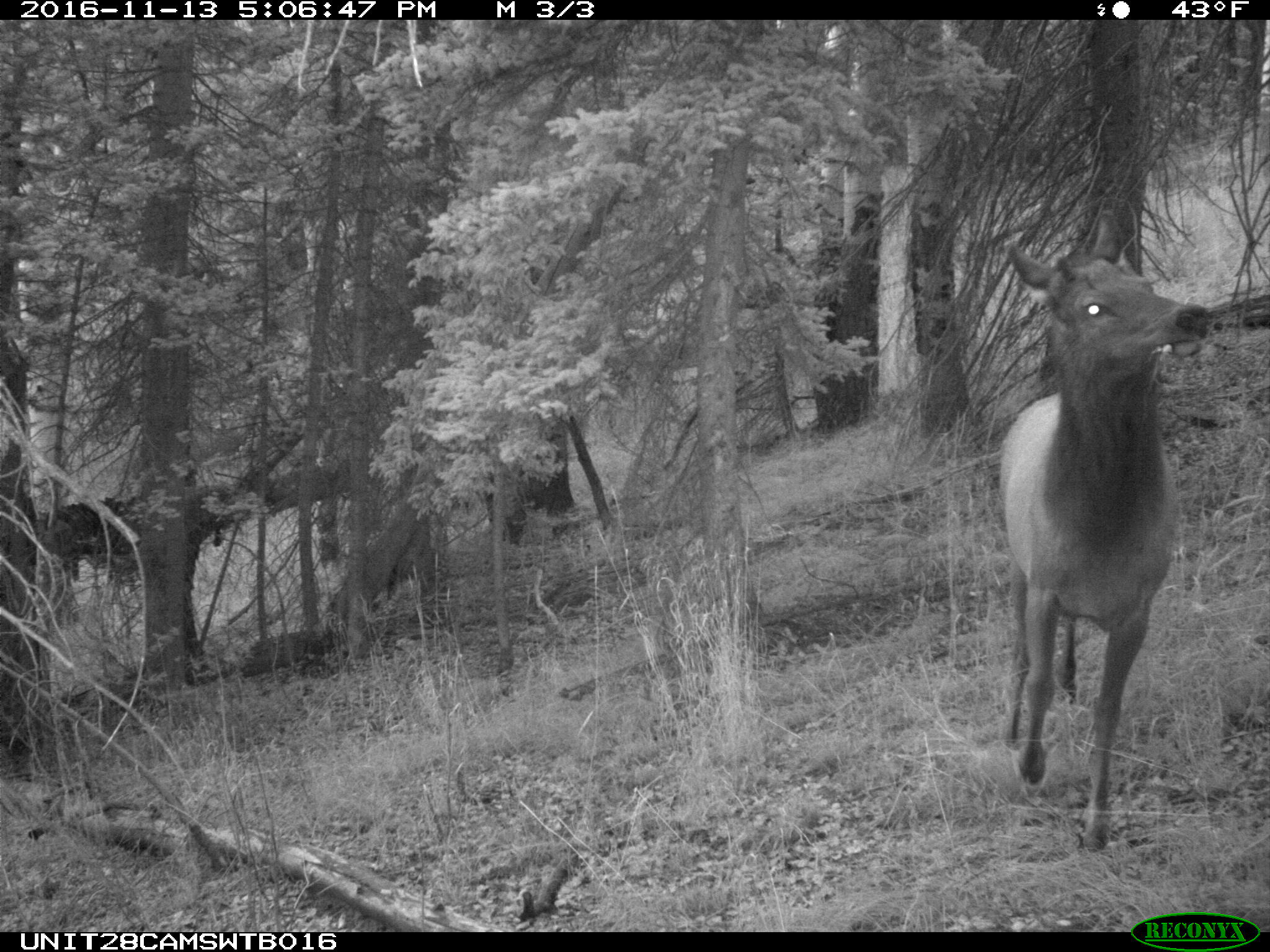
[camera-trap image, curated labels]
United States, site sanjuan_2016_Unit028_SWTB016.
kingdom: Animalia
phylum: Chordata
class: Mammalia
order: Artiodactyla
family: Cervidae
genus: Cervus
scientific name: Cervus elaphus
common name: red deer